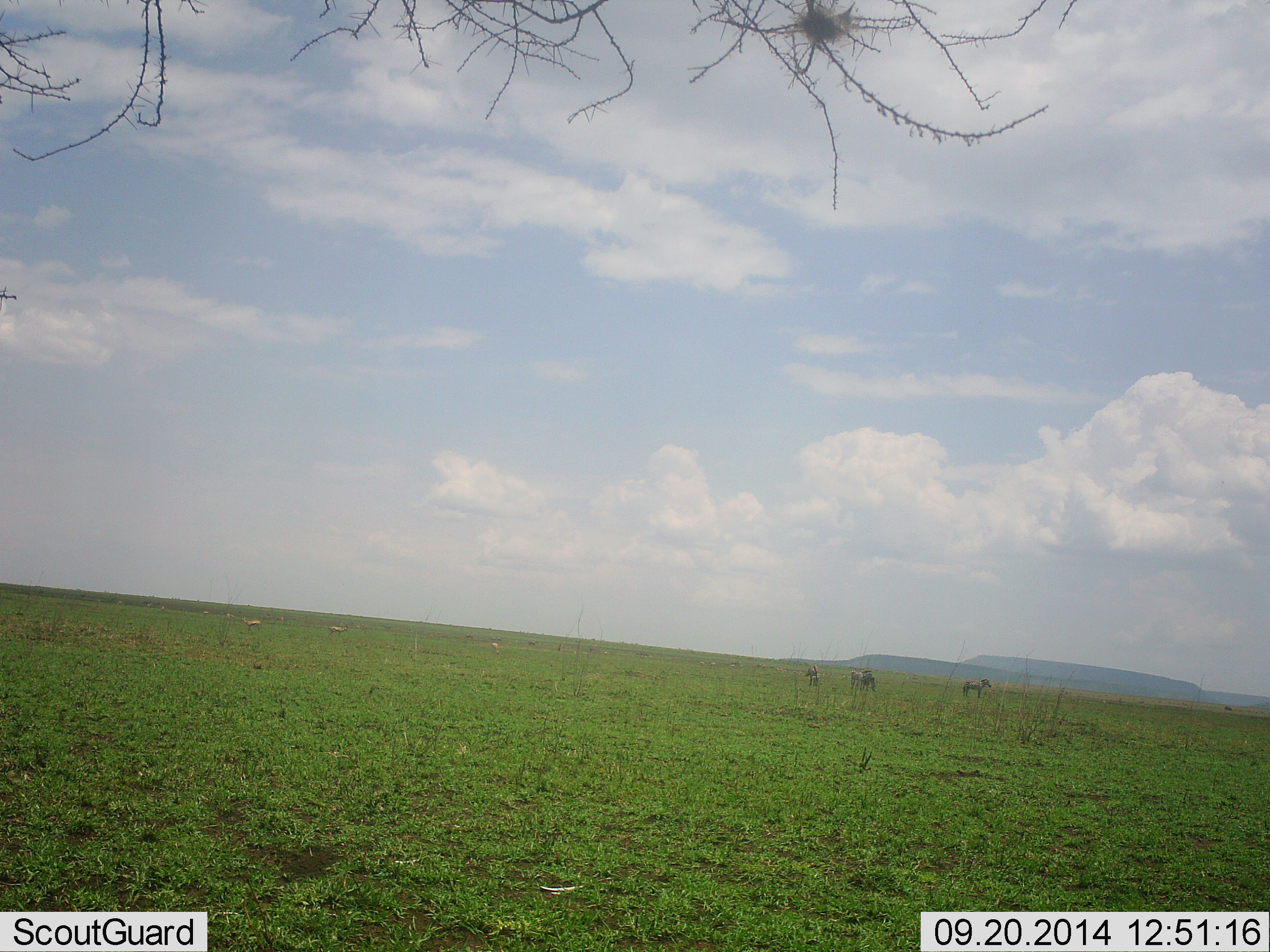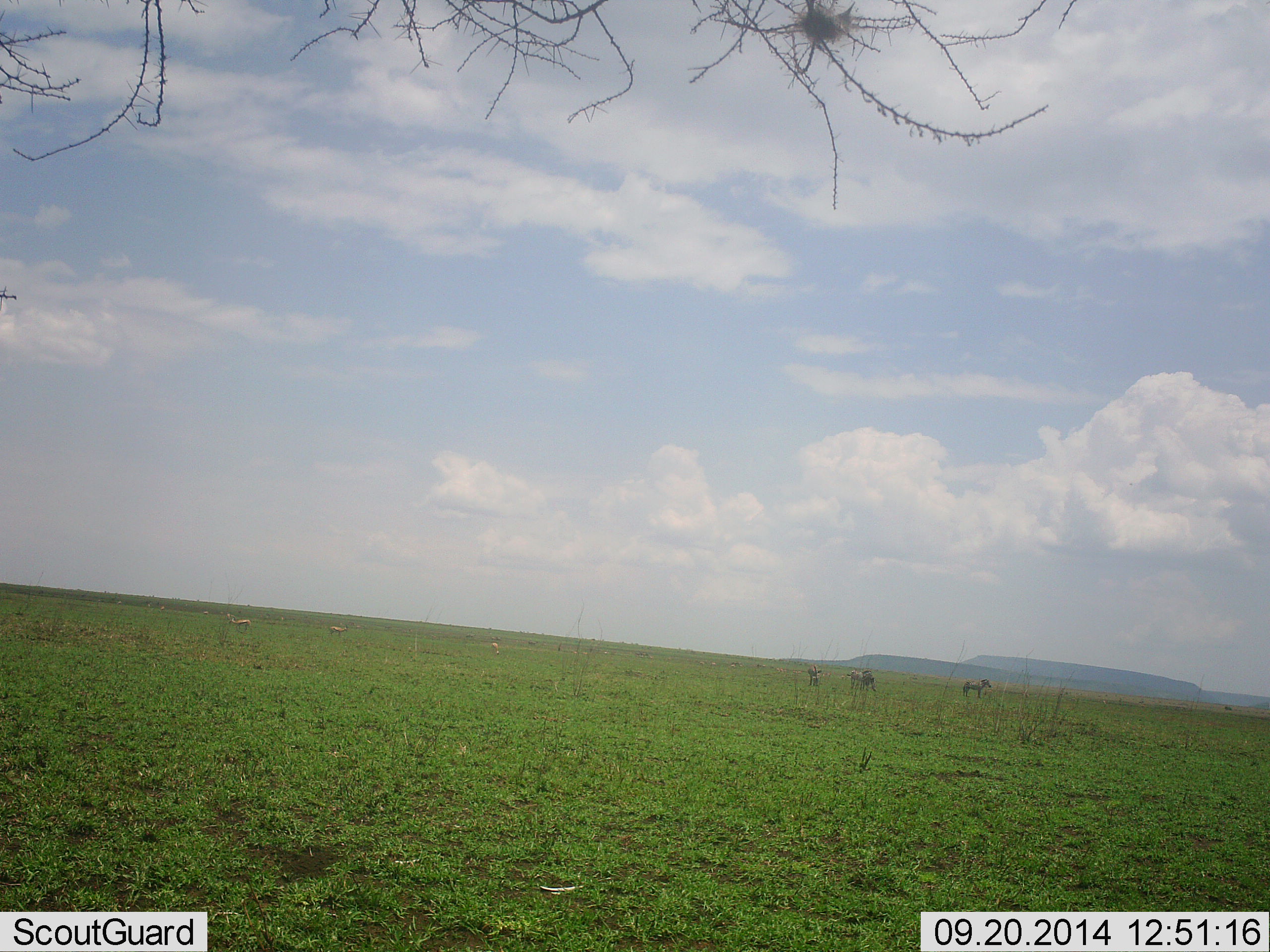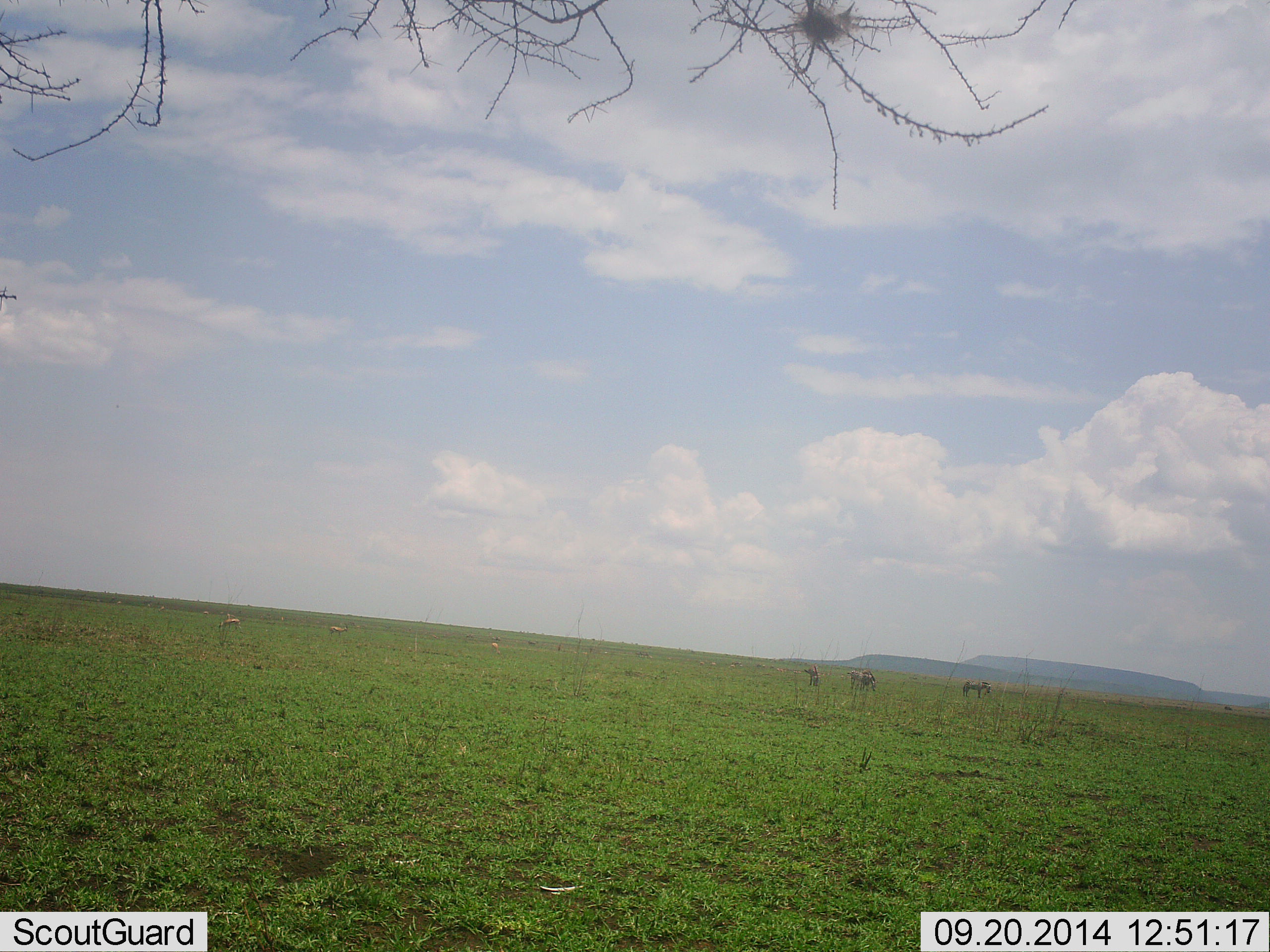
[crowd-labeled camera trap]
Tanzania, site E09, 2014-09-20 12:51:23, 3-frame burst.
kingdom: Animalia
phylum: Chordata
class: Mammalia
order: Perissodactyla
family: Equidae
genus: Equus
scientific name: Equus quagga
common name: plains zebra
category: zebra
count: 3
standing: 85%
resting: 0%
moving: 0%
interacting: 0%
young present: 0%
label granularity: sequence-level